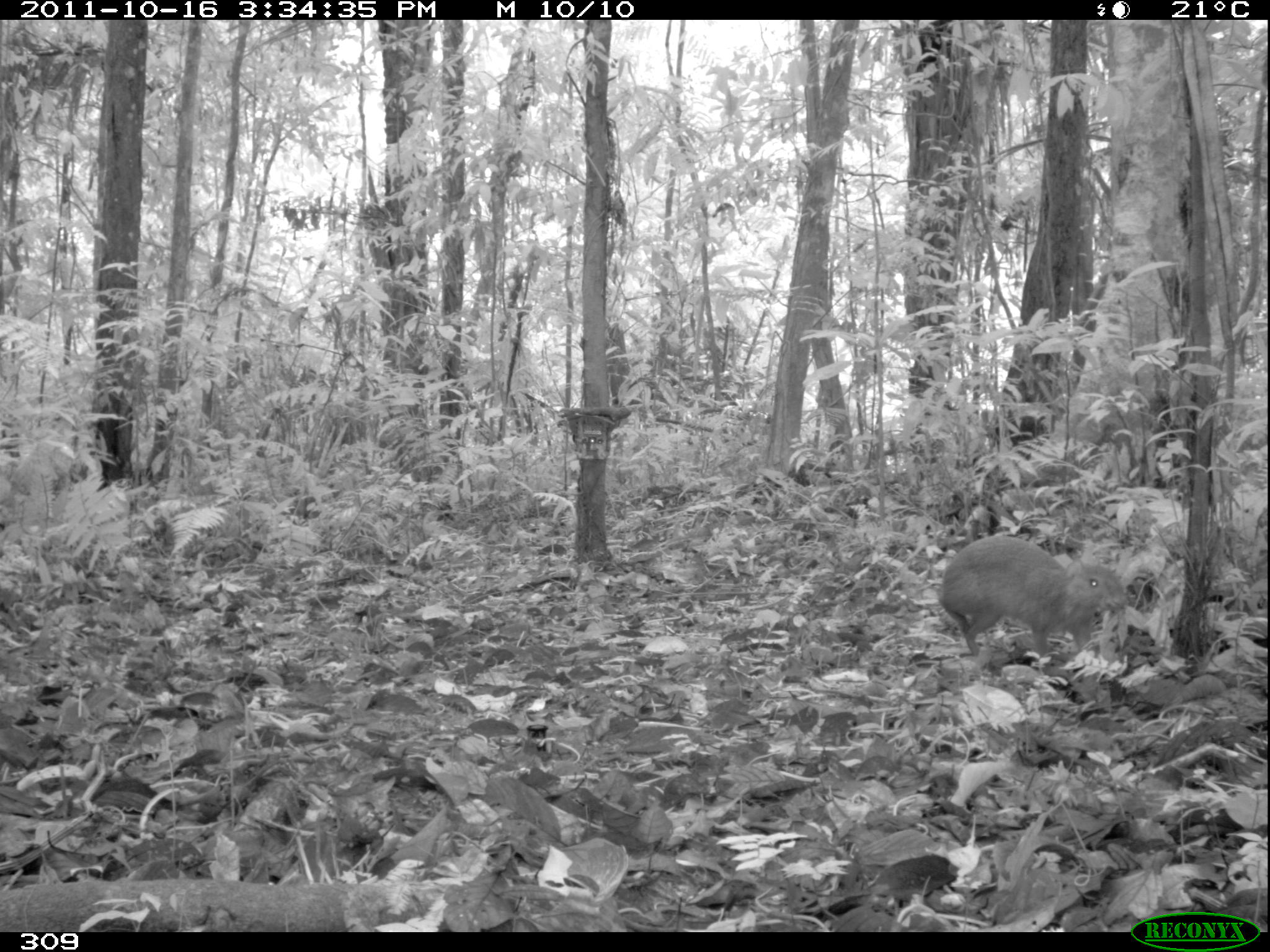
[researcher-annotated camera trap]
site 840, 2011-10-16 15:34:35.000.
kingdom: Animalia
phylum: Chordata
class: Mammalia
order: Rodentia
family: Dasyproctidae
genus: Dasyprocta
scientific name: Dasyprocta punctata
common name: central american agouti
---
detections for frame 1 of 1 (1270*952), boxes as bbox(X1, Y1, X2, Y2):
dasyprocta punctata: bbox(937, 536, 1127, 658)